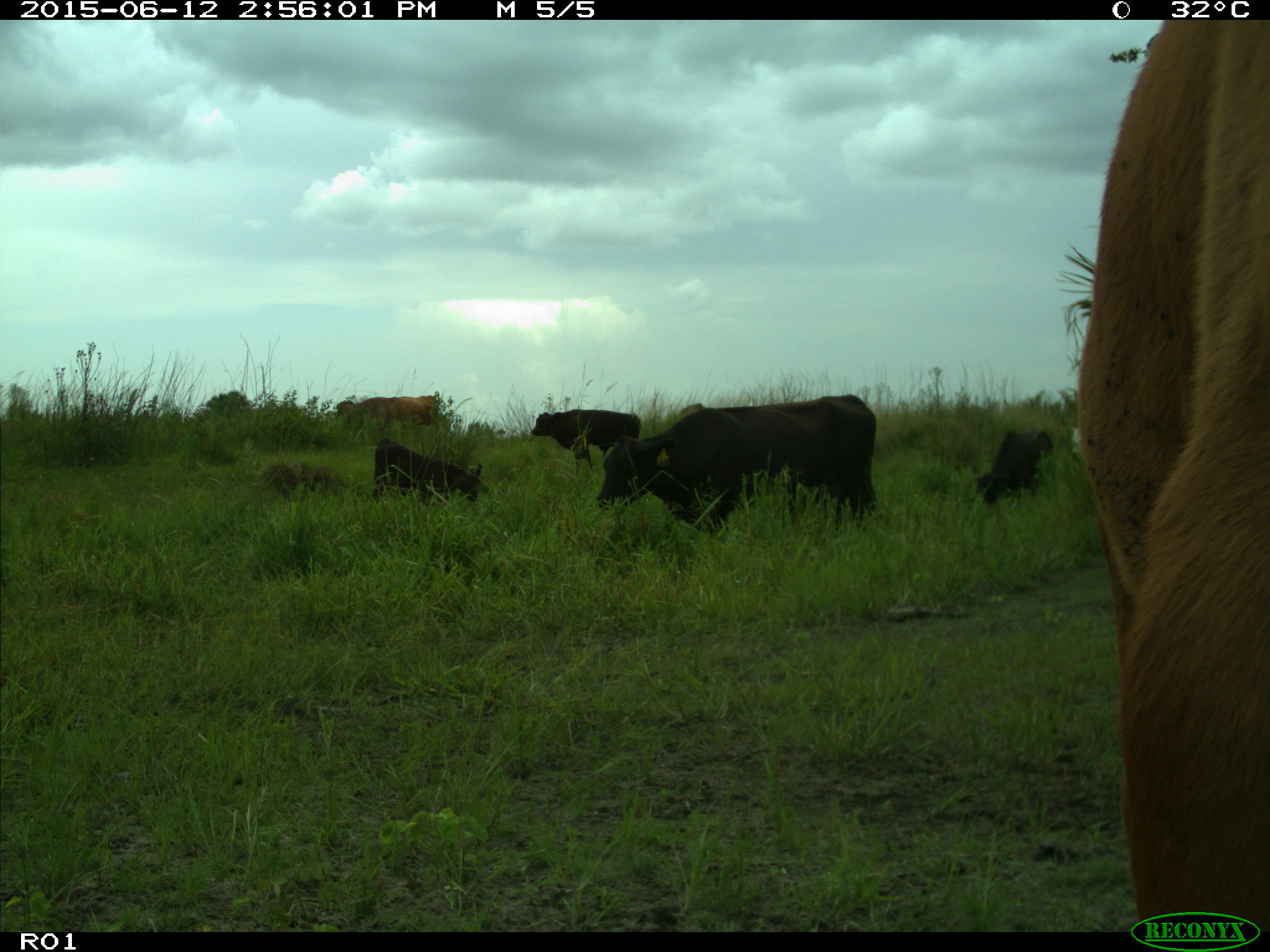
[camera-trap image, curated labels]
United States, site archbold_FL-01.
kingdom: Animalia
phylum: Chordata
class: Mammalia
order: Artiodactyla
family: Bovidae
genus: Bos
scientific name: Bos taurus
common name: domestic cow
Bos taurus (domestic cow).